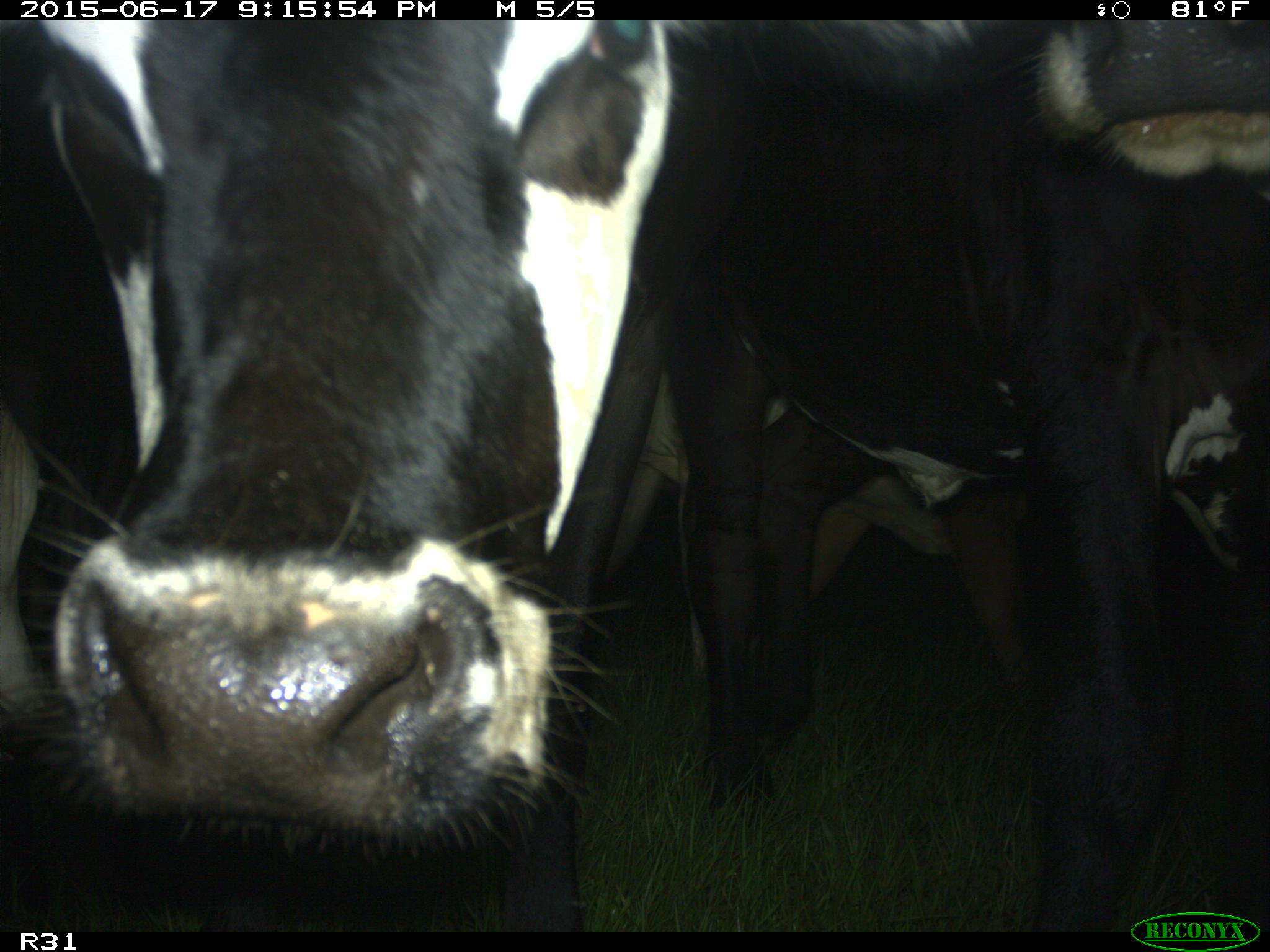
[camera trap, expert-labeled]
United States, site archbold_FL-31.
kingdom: Animalia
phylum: Chordata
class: Mammalia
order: Artiodactyla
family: Bovidae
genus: Bos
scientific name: Bos taurus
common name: domestic cow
Bos taurus (domestic cow).